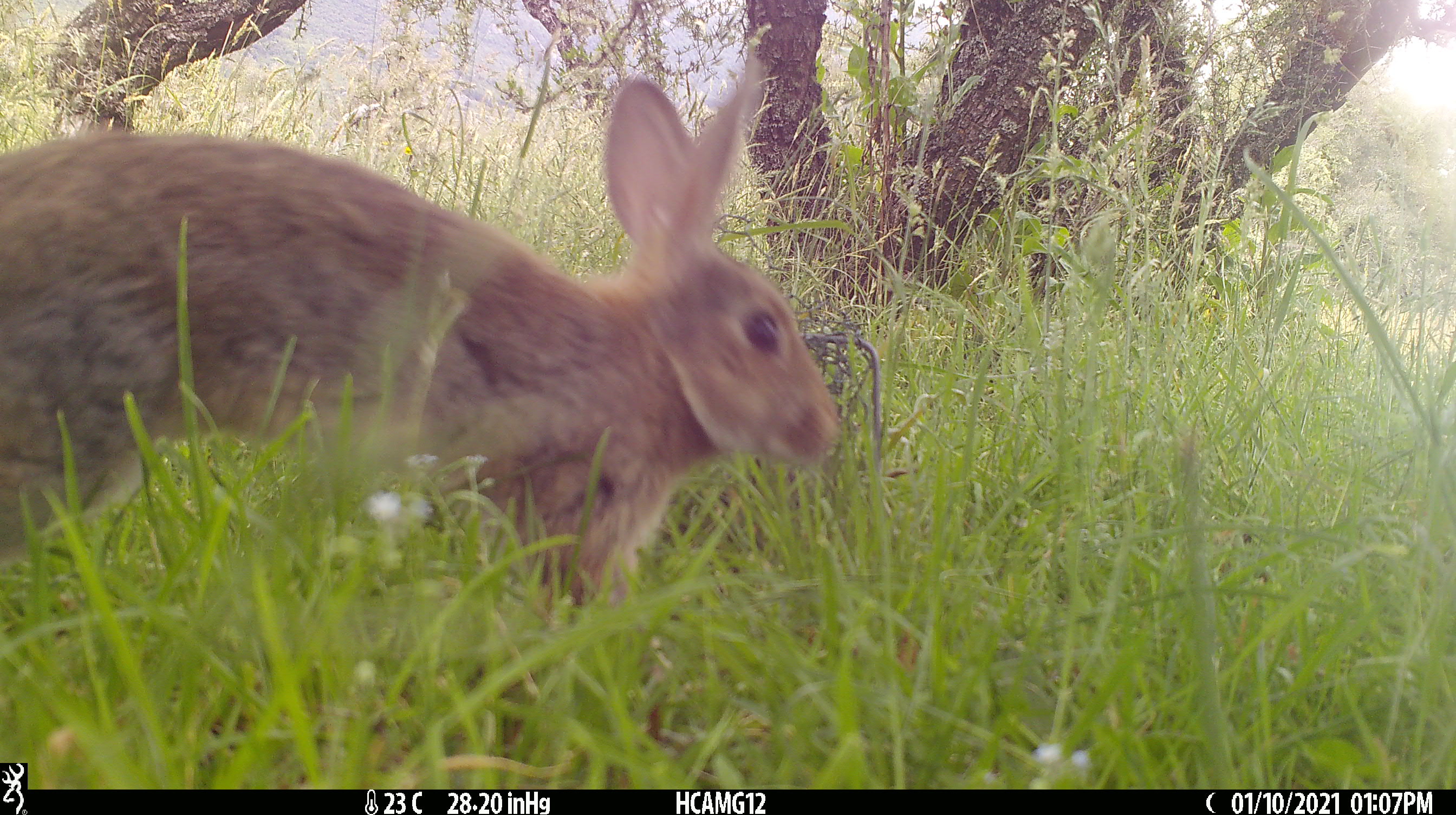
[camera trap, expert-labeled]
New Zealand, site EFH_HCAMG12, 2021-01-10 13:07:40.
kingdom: Animalia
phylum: Chordata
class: Mammalia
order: Lagomorpha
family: Leporidae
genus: Oryctolagus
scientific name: Oryctolagus cuniculus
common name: european rabbit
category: rabbit